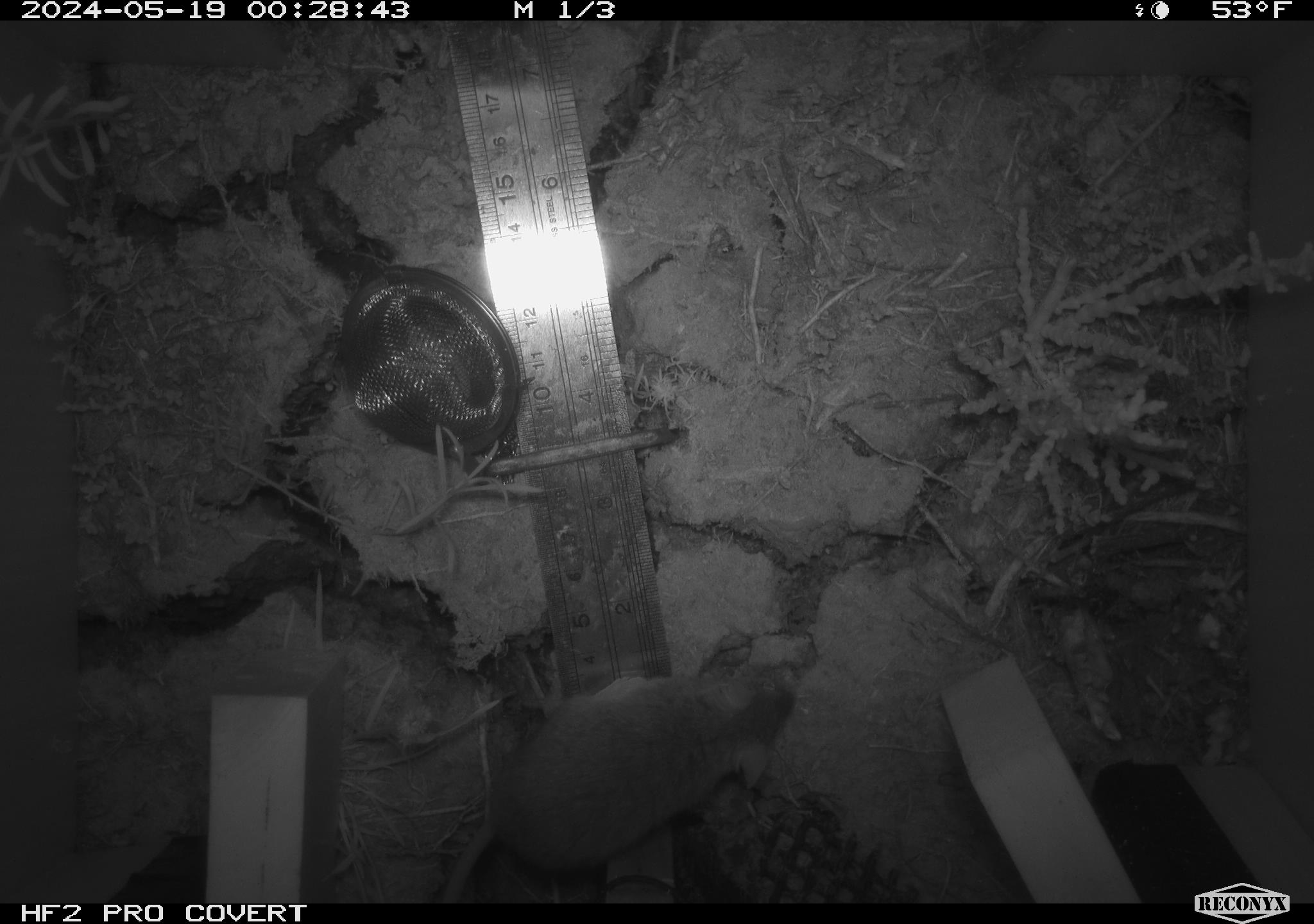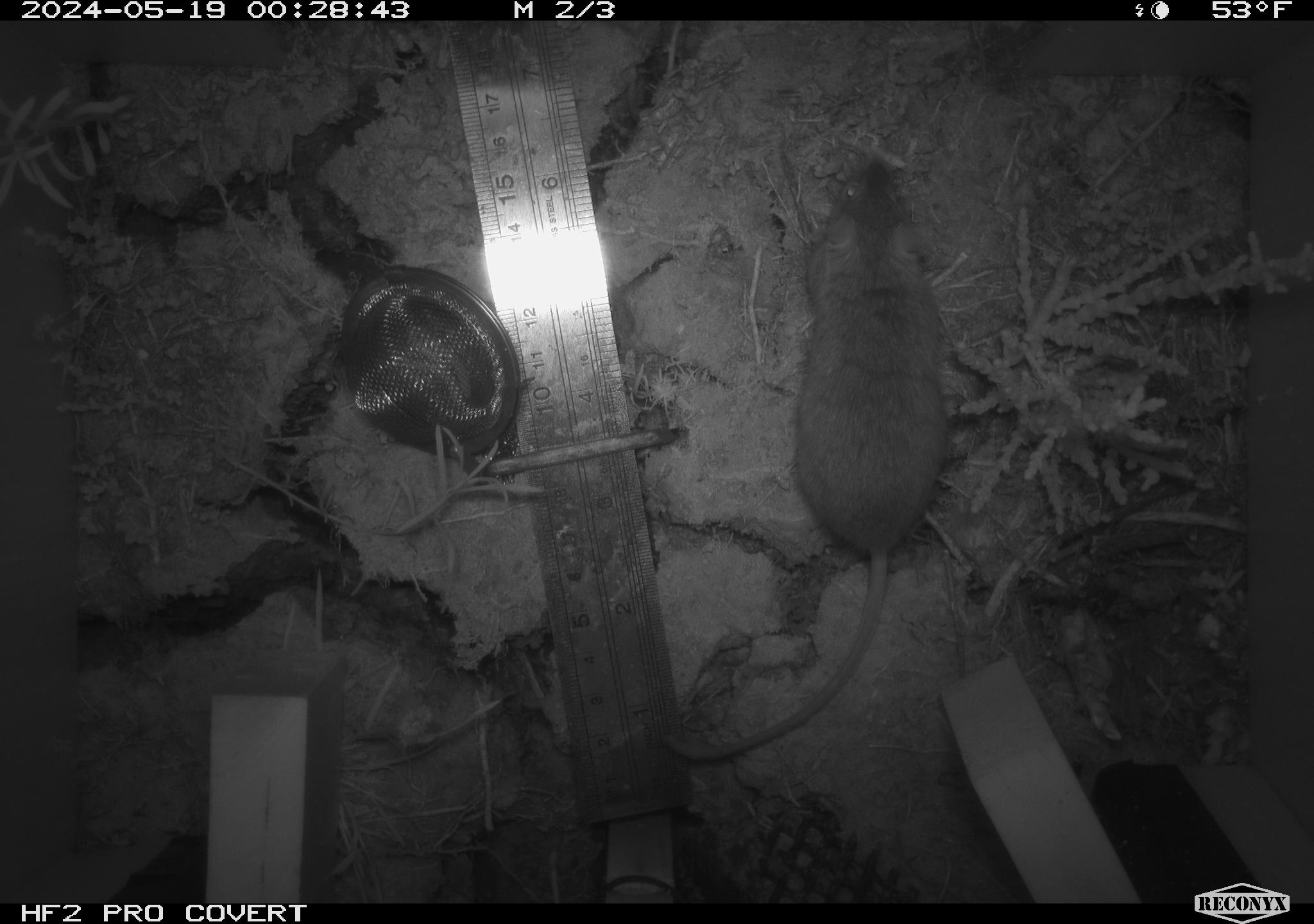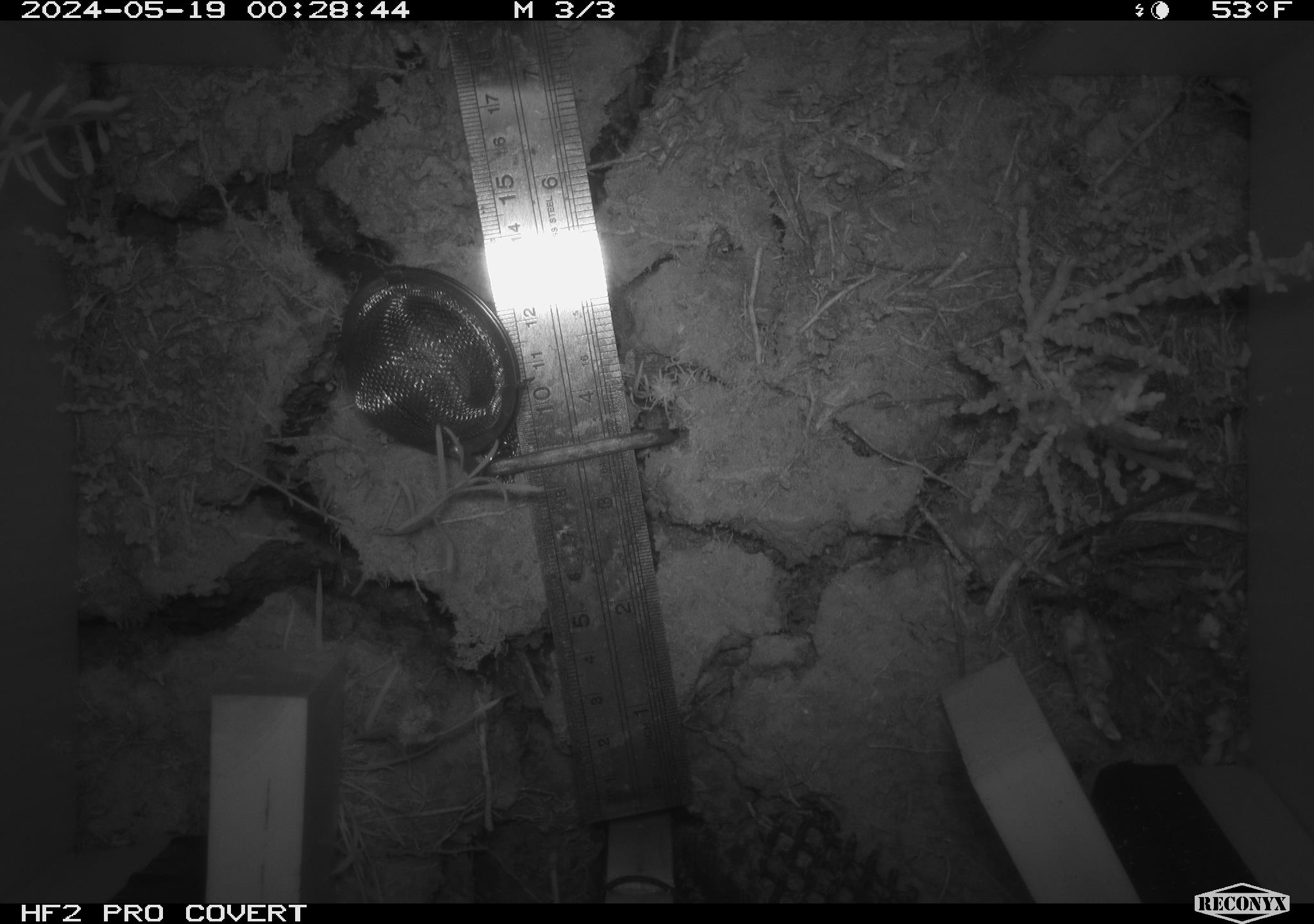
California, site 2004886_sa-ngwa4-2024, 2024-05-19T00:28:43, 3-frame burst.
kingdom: Animalia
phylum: Chordata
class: Mammalia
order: Rodentia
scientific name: Rodentia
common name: mouse species